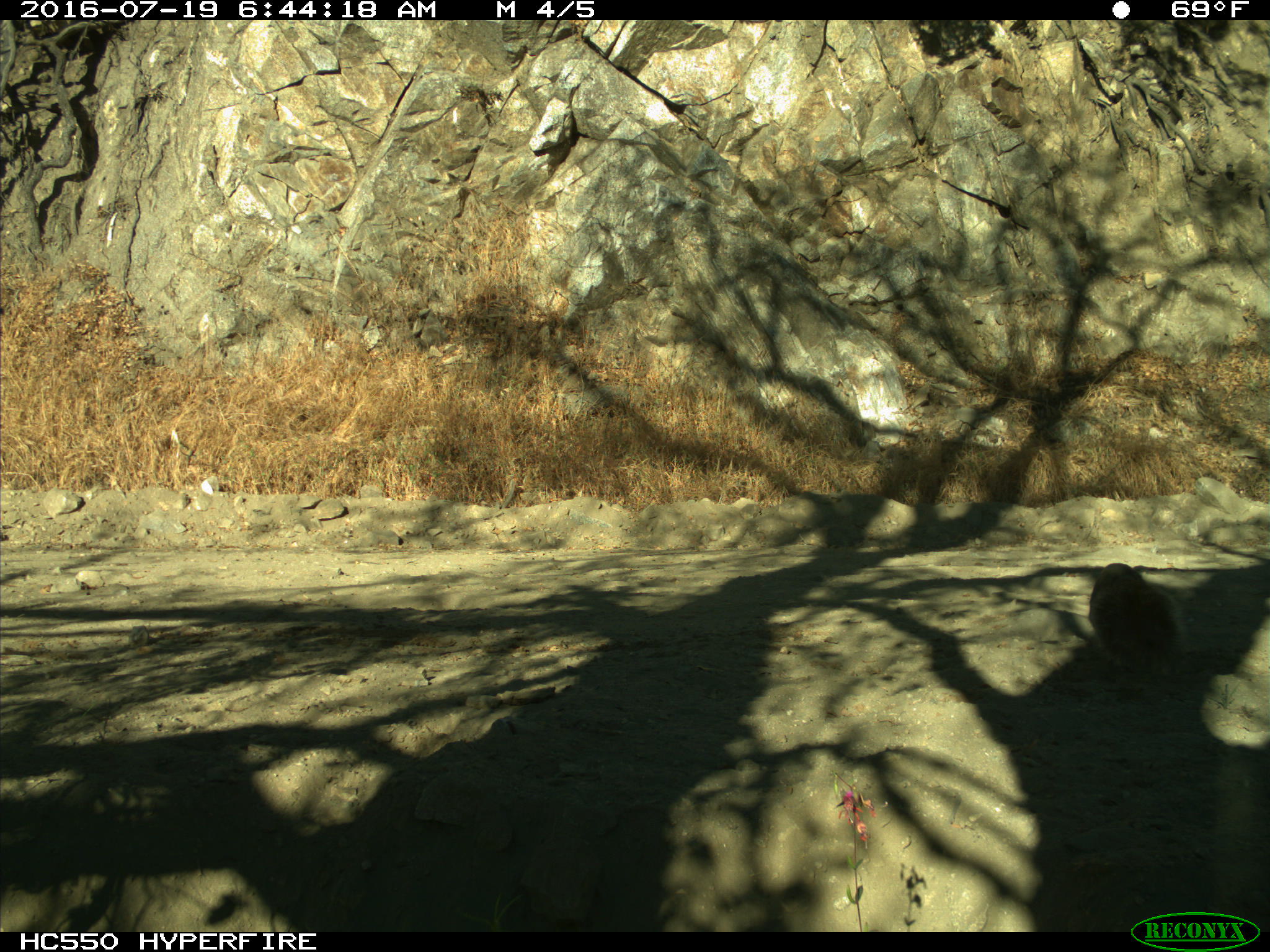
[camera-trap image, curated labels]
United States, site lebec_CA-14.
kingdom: Animalia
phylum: Chordata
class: Mammalia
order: Rodentia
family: Sciuridae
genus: Sciurus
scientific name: Sciurus carolinensis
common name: eastern gray squirrel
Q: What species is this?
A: Sciurus carolinensis (eastern gray squirrel).